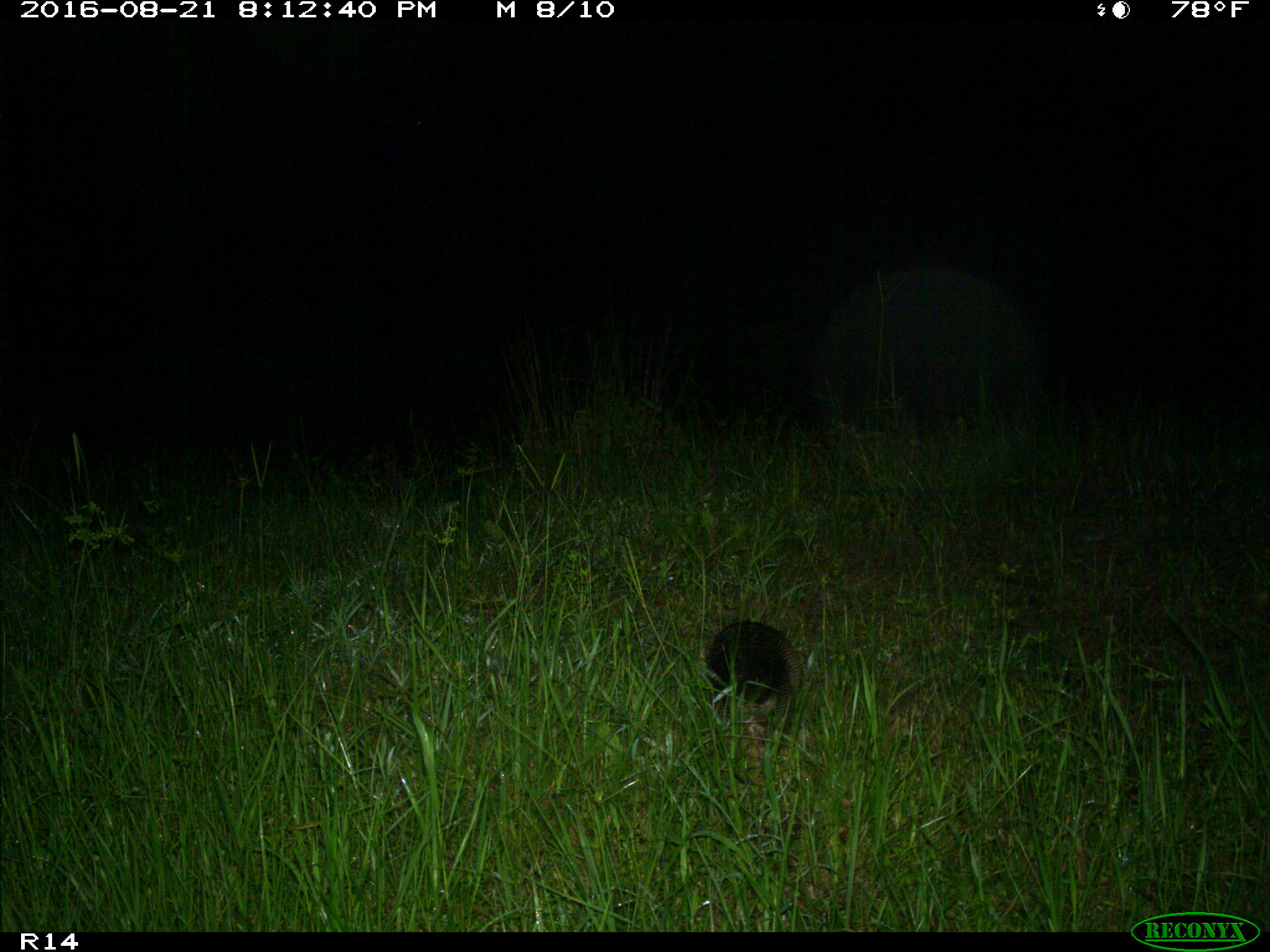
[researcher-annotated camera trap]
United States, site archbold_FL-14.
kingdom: Animalia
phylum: Chordata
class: Mammalia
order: Cingulata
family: Dasypodidae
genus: Dasypus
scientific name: Dasypus novemcinctus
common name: nine-banded armadillo